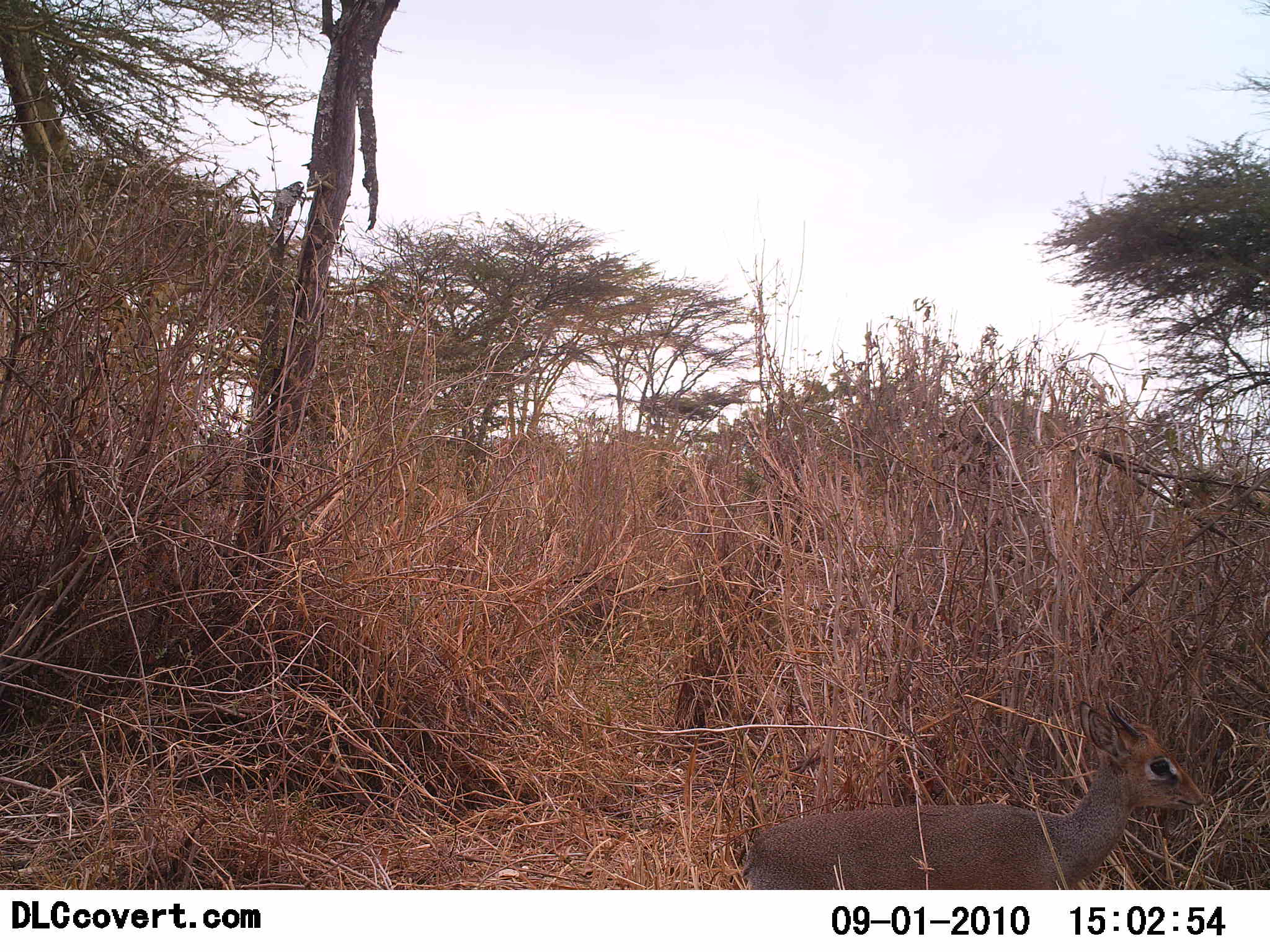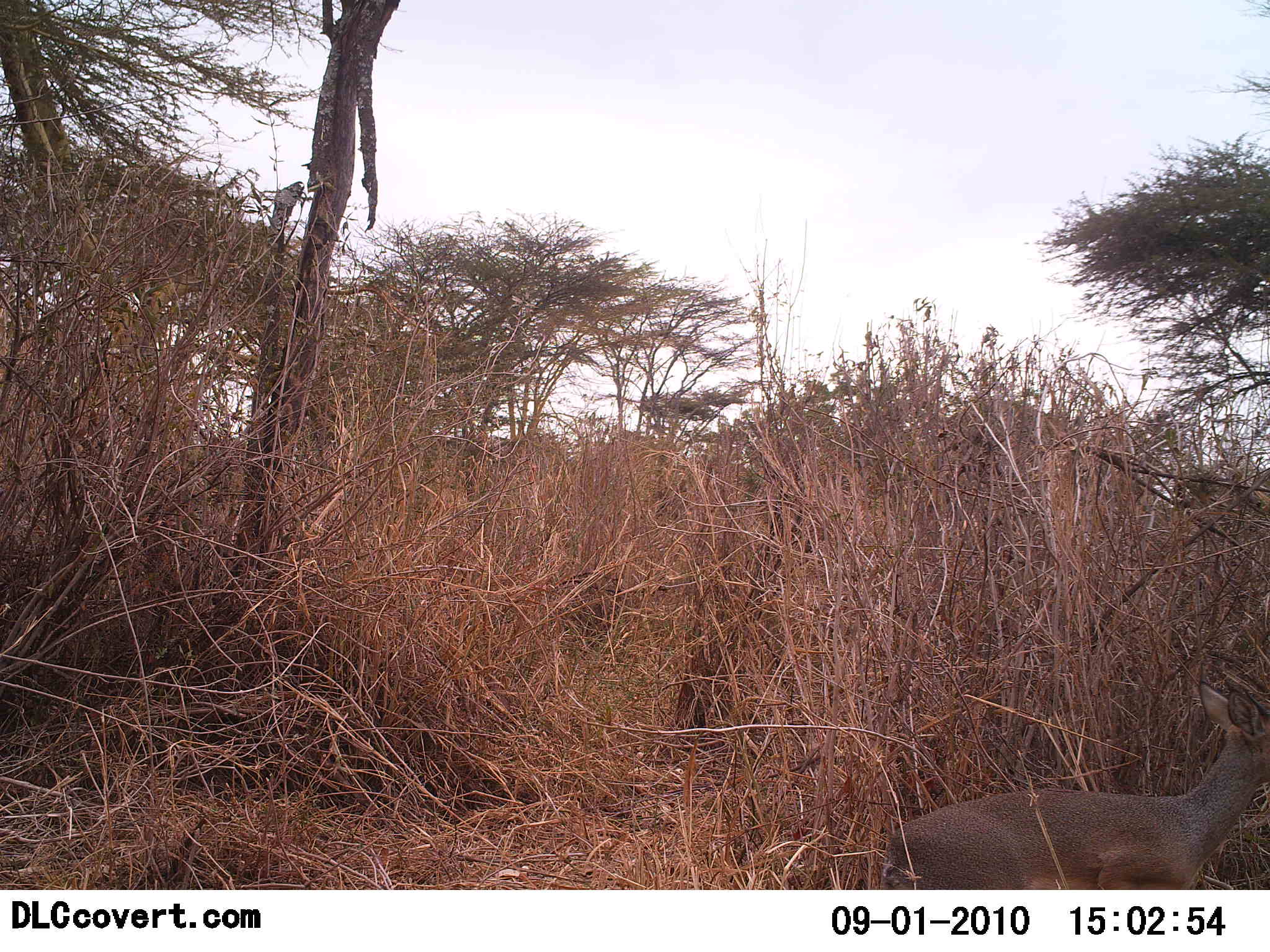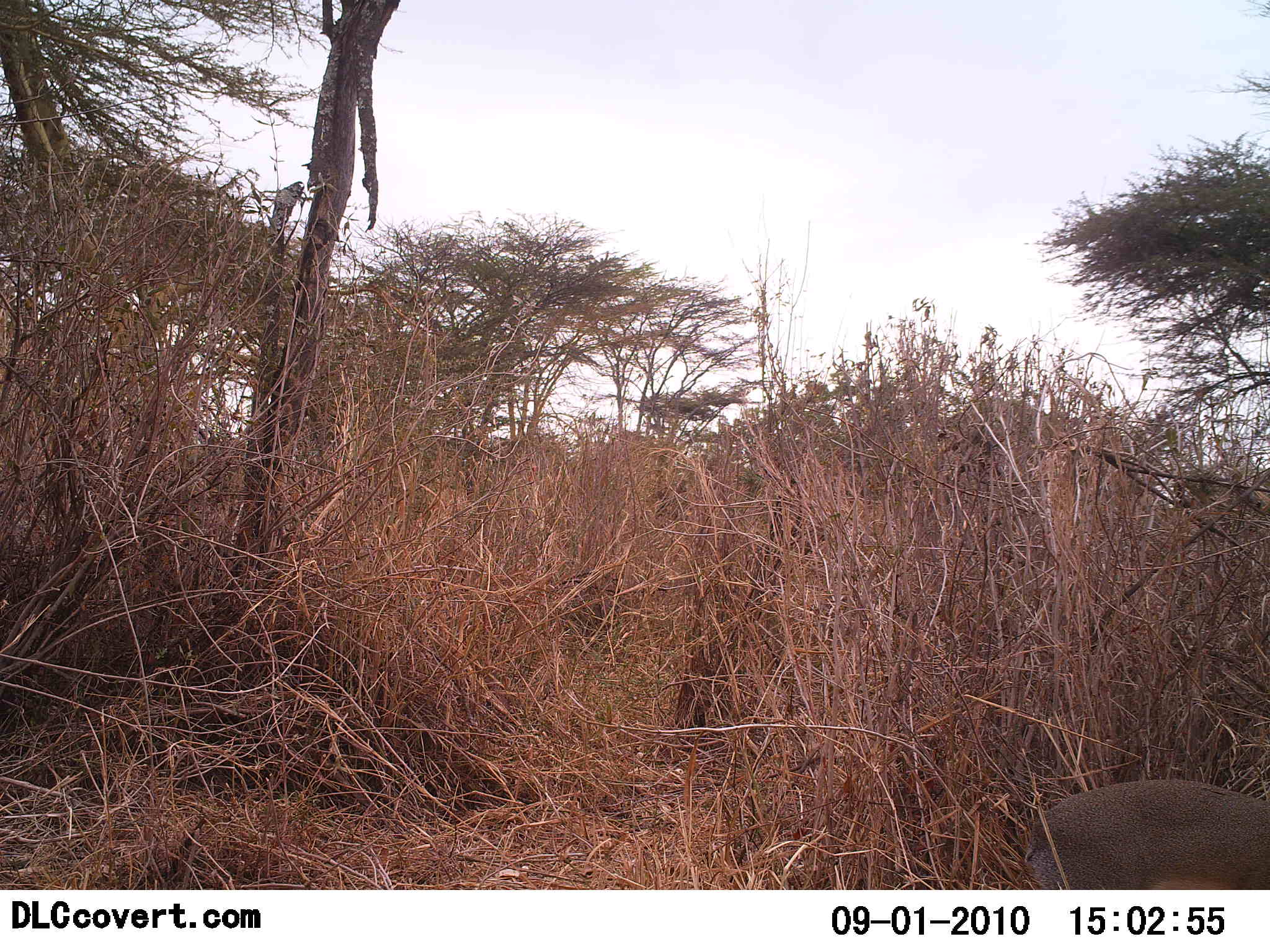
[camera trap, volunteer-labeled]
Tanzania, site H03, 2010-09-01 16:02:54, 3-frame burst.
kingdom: Animalia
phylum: Chordata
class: Mammalia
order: Artiodactyla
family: Bovidae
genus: Madoqua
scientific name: Madoqua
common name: dikdik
Dikdik (Madoqua), count 1. Behavior (volunteer vote fractions): standing 0%, resting 6%, moving 94%, interacting 0%. Young present (vote fraction): 0%. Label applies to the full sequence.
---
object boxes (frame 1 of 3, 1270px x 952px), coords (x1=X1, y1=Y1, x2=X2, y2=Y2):
animal: (x1=743, y1=701, x2=1207, y2=890)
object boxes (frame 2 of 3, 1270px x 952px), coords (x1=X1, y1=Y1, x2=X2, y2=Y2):
animal: (x1=879, y1=680, x2=1270, y2=890)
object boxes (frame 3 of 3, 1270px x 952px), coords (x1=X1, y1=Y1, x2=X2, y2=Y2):
animal: (x1=1023, y1=778, x2=1270, y2=890)